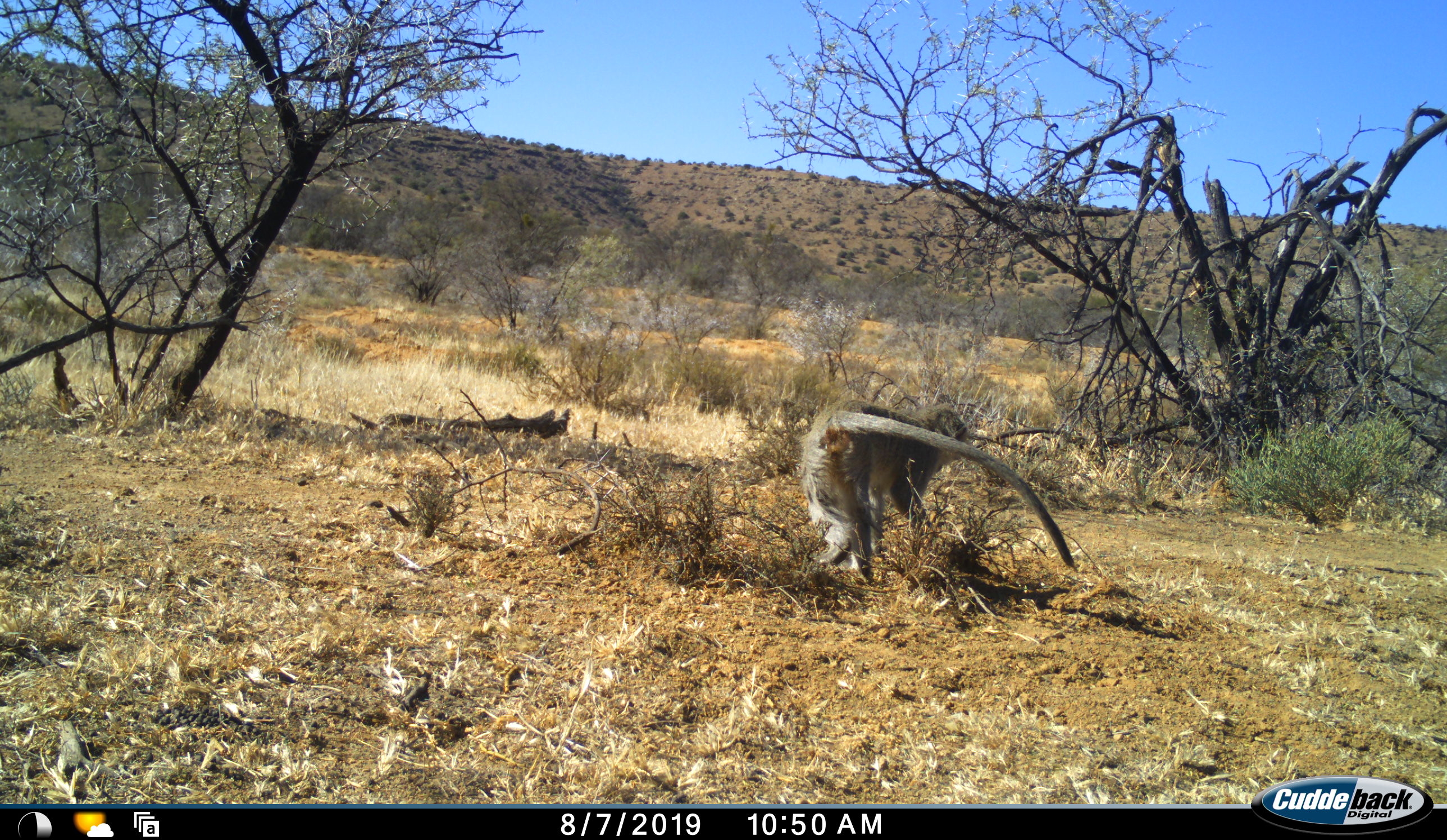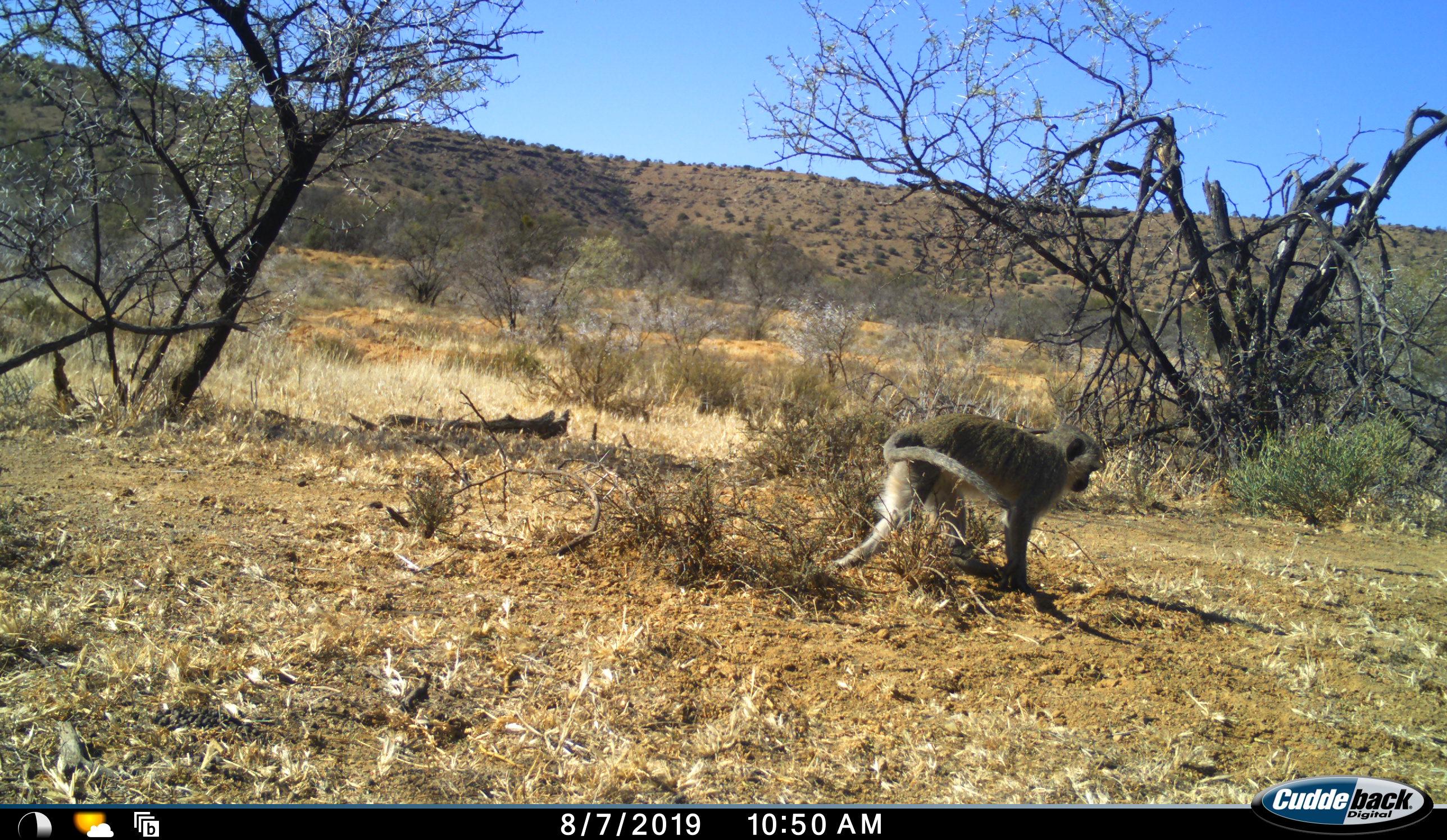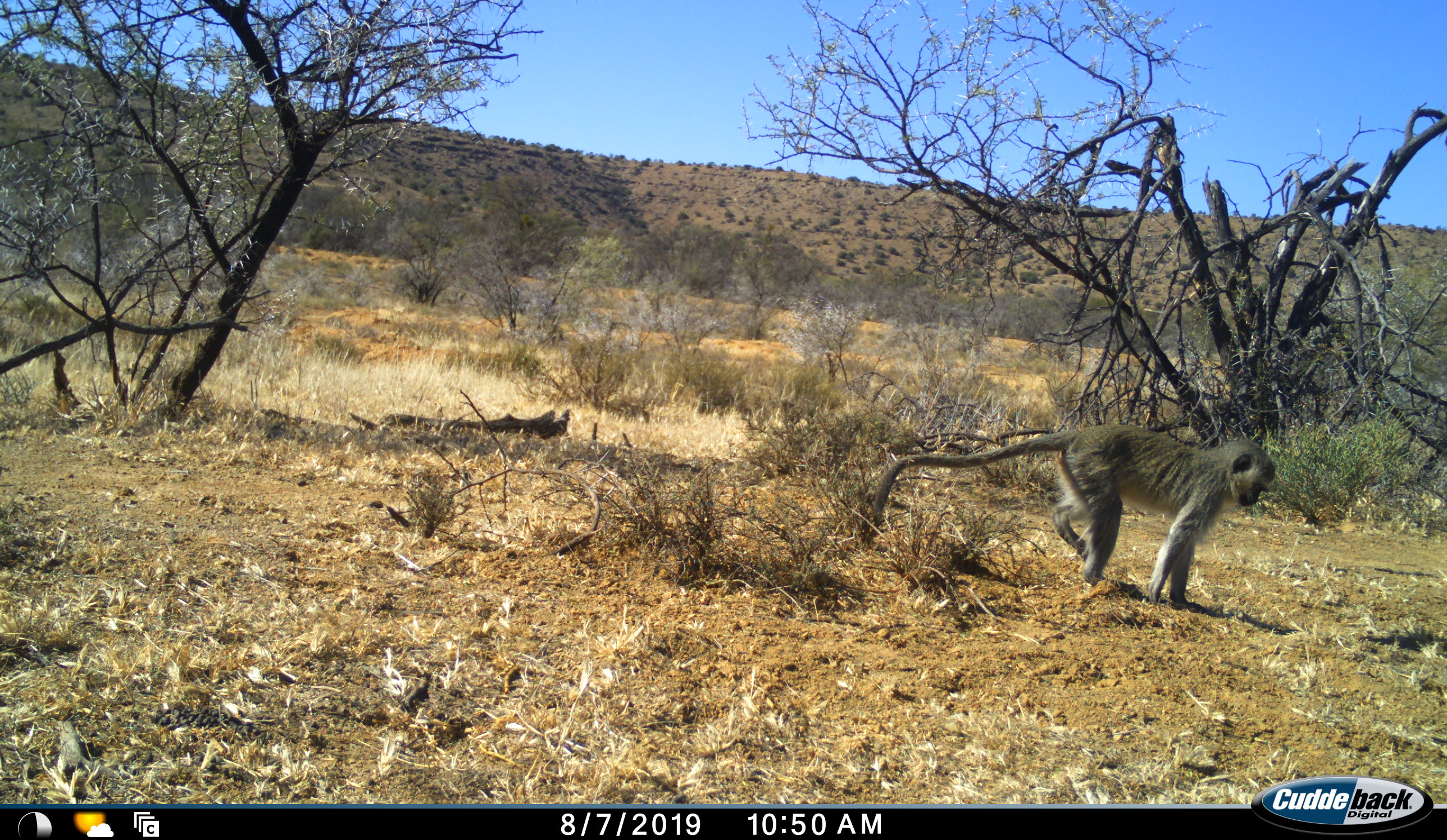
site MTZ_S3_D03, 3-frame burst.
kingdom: Animalia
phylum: Chordata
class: Mammalia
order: Primates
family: Cercopithecidae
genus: Chlorocebus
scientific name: Chlorocebus pygerythrus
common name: vervet monkey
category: monkeyvervet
Monkeyvervet (vervet monkey) (Chlorocebus pygerythrus), count 1. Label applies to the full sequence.